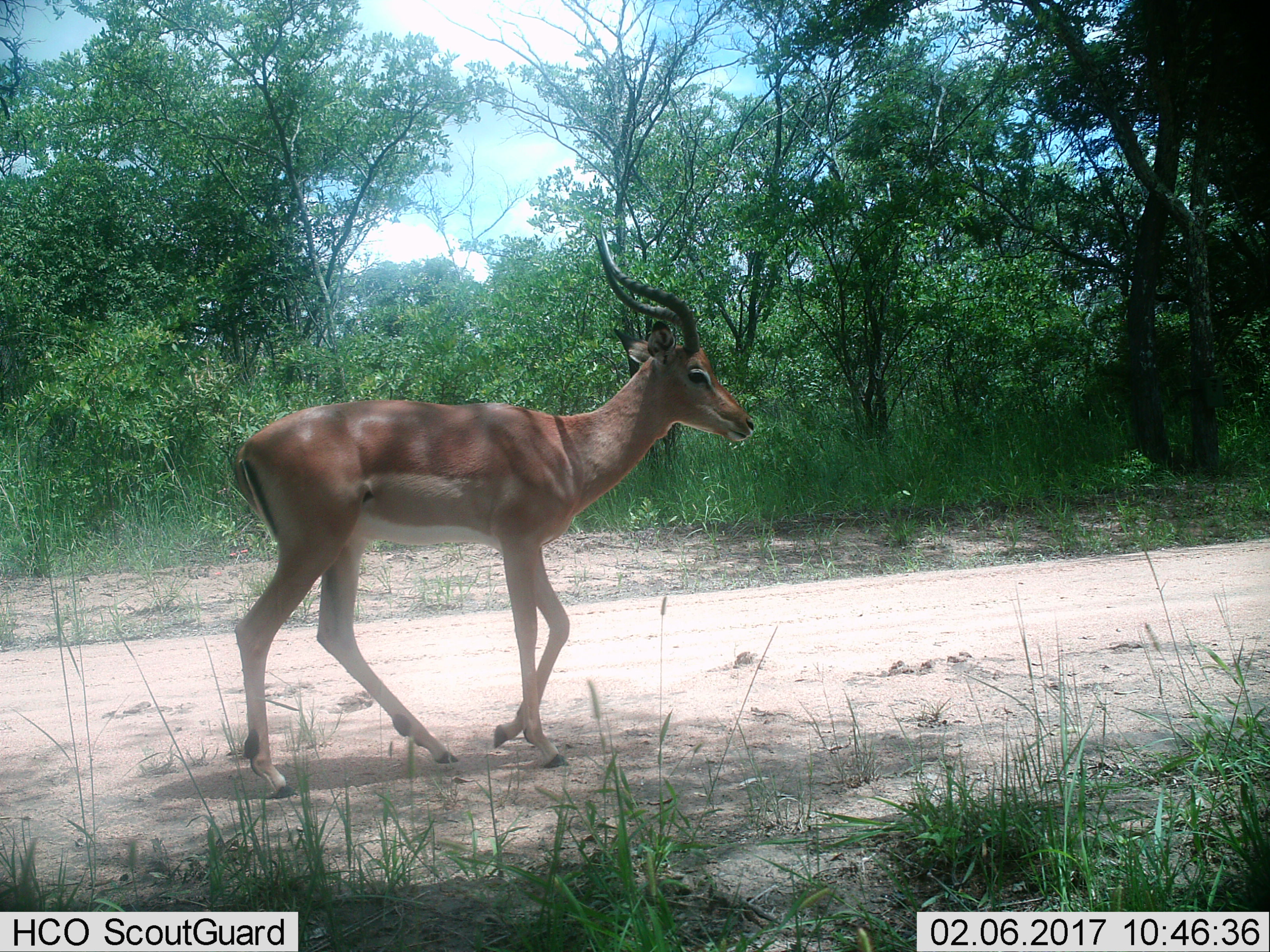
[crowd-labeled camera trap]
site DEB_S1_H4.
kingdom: Animalia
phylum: Chordata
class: Mammalia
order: Artiodactyla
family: Bovidae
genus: Aepyceros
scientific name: Aepyceros melampus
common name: impala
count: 1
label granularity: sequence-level